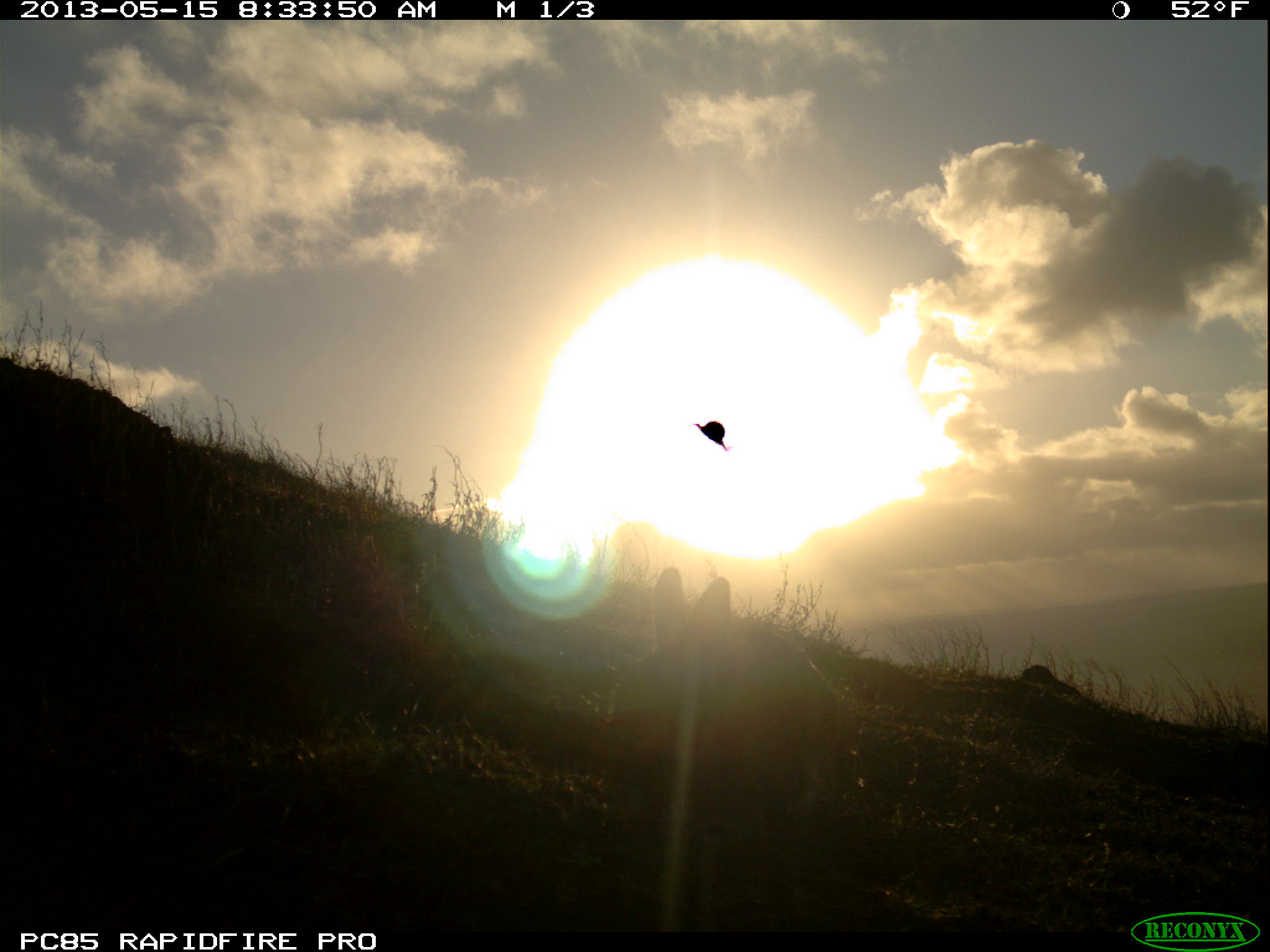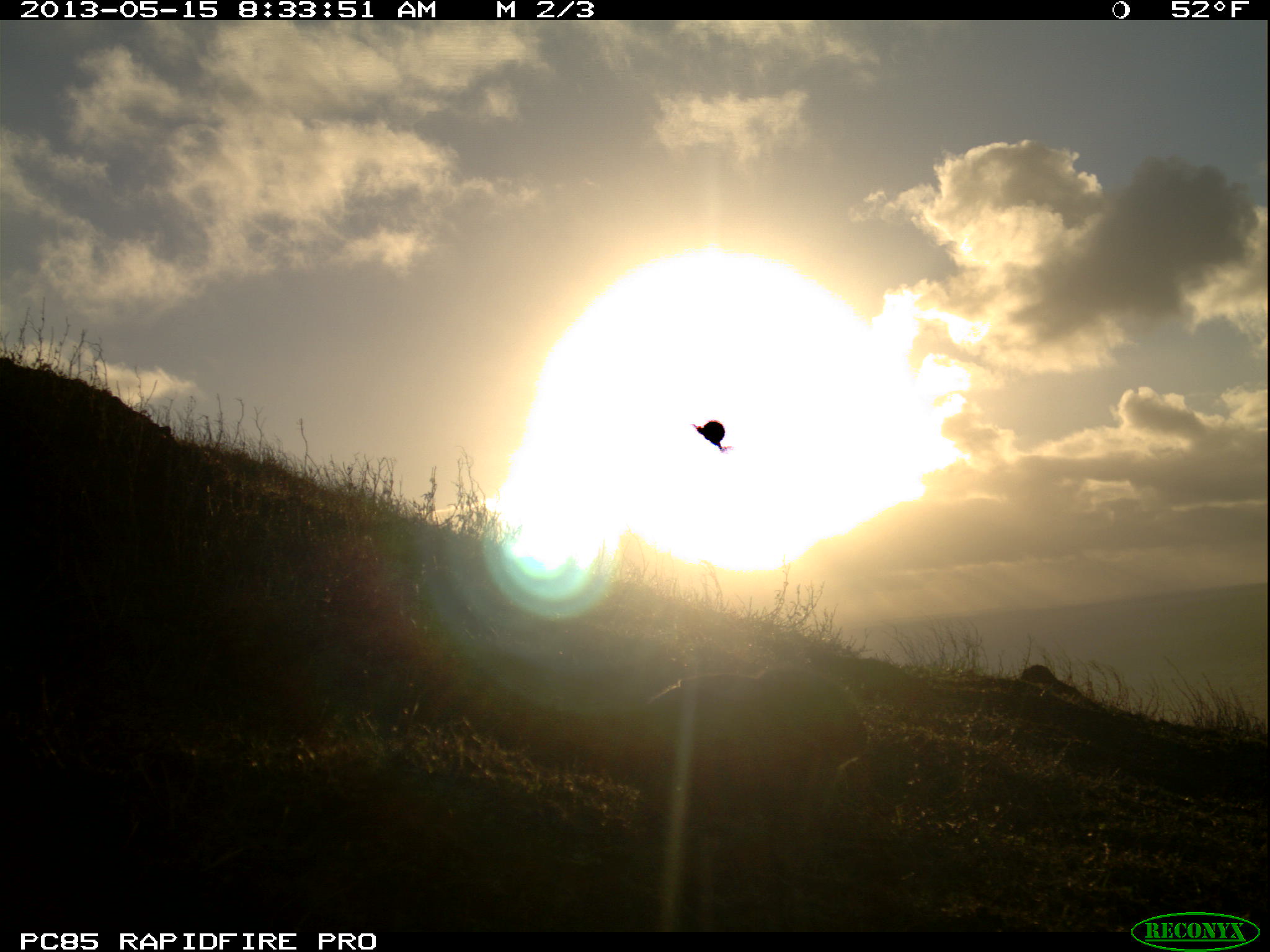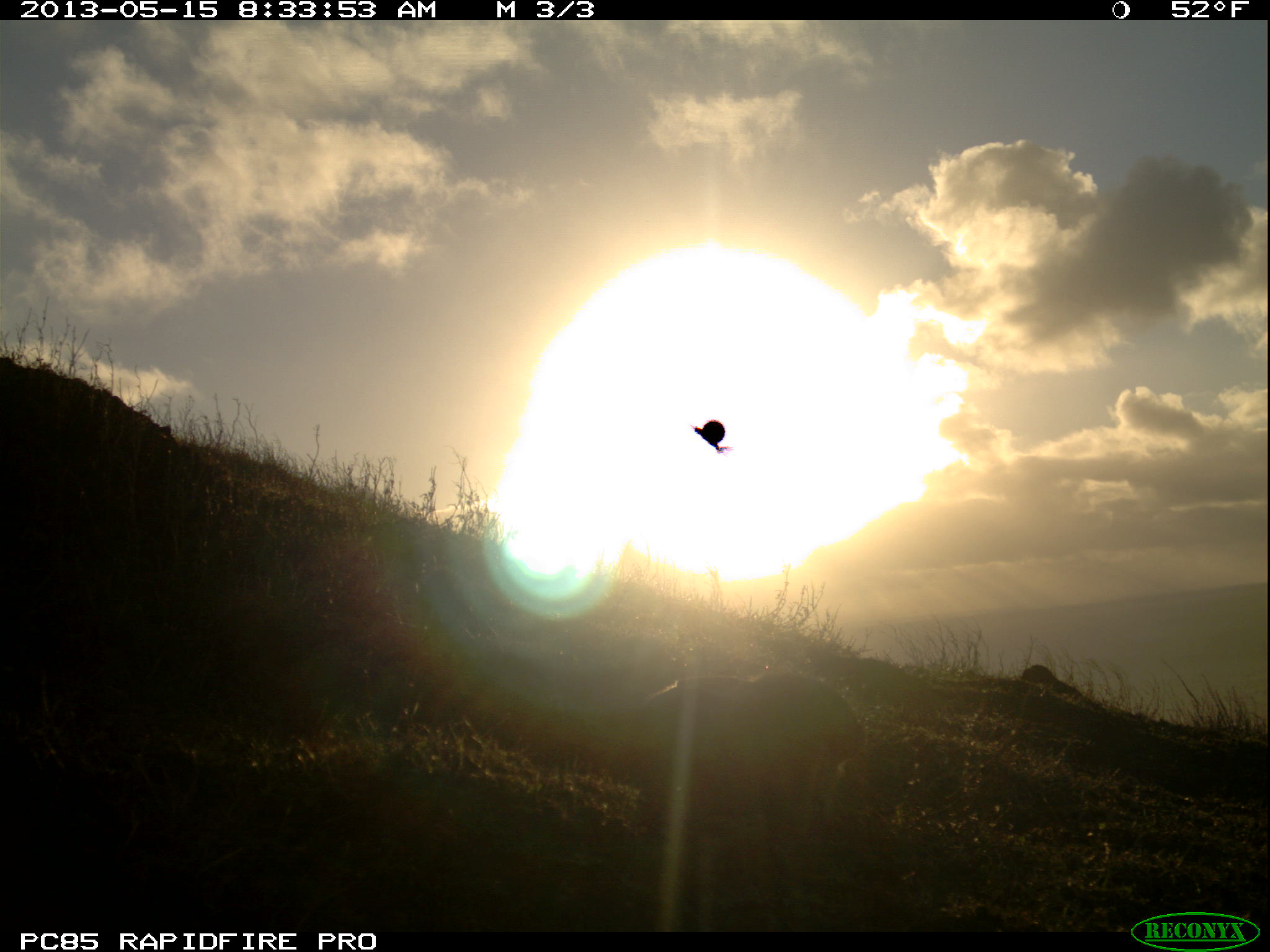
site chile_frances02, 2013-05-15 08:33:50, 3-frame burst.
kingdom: Animalia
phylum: Chordata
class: Mammalia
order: Lagomorpha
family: Leporidae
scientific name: Leporidae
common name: rabbits and hares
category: rabbit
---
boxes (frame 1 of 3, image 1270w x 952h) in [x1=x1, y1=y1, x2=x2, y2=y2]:
rabbit: [x1=603, y1=565, x2=851, y2=847]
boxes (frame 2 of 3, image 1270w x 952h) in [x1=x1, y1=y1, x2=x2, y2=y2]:
rabbit: [x1=632, y1=659, x2=882, y2=845]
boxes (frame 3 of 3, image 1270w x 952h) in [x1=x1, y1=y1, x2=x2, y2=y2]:
rabbit: [x1=606, y1=654, x2=871, y2=845]